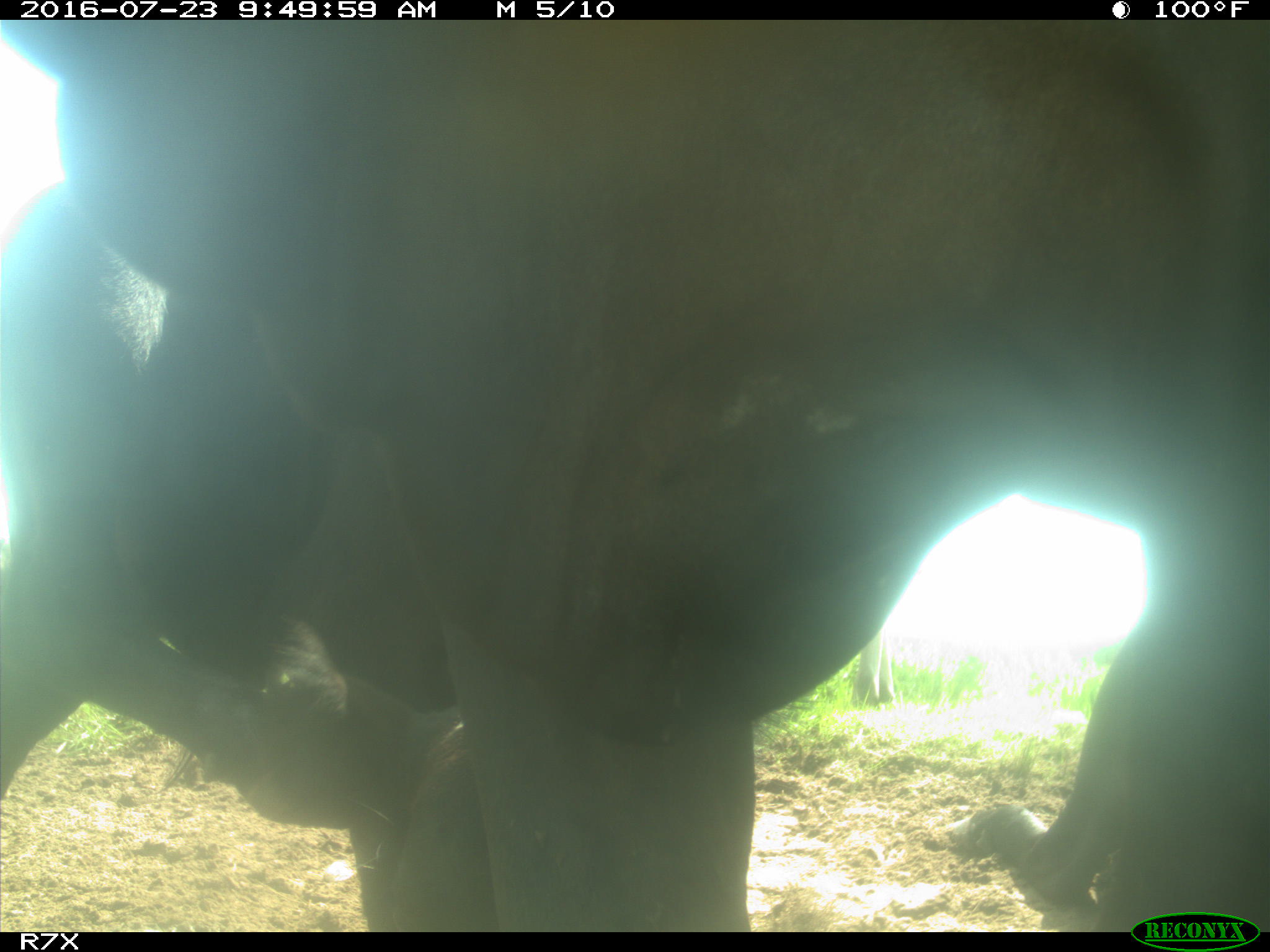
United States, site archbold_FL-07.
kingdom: Animalia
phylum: Chordata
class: Mammalia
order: Artiodactyla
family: Bovidae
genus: Bos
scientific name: Bos taurus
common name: domestic cow